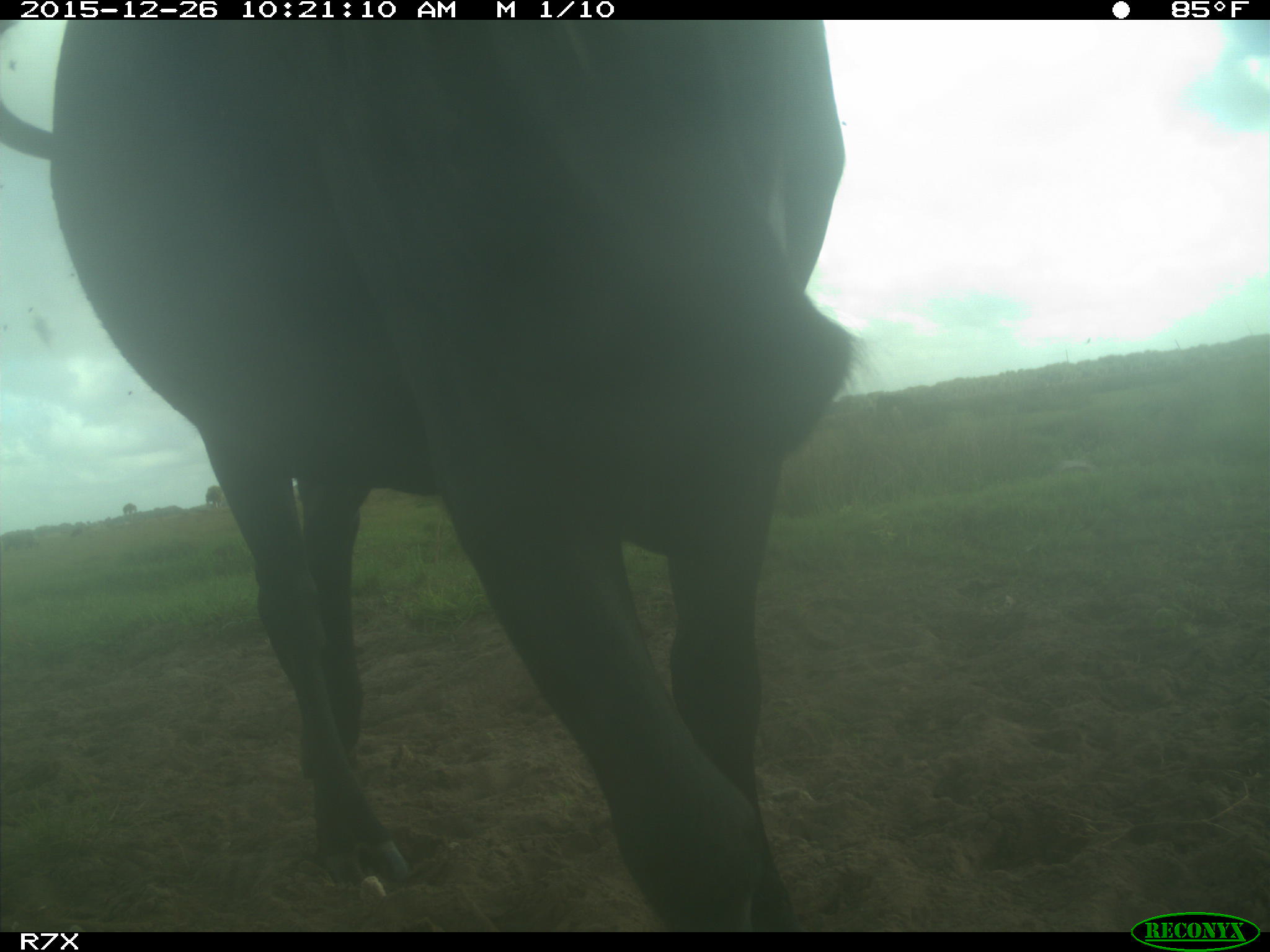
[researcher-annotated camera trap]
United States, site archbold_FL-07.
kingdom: Animalia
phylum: Chordata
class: Mammalia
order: Artiodactyla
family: Bovidae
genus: Bos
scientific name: Bos taurus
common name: domestic cow